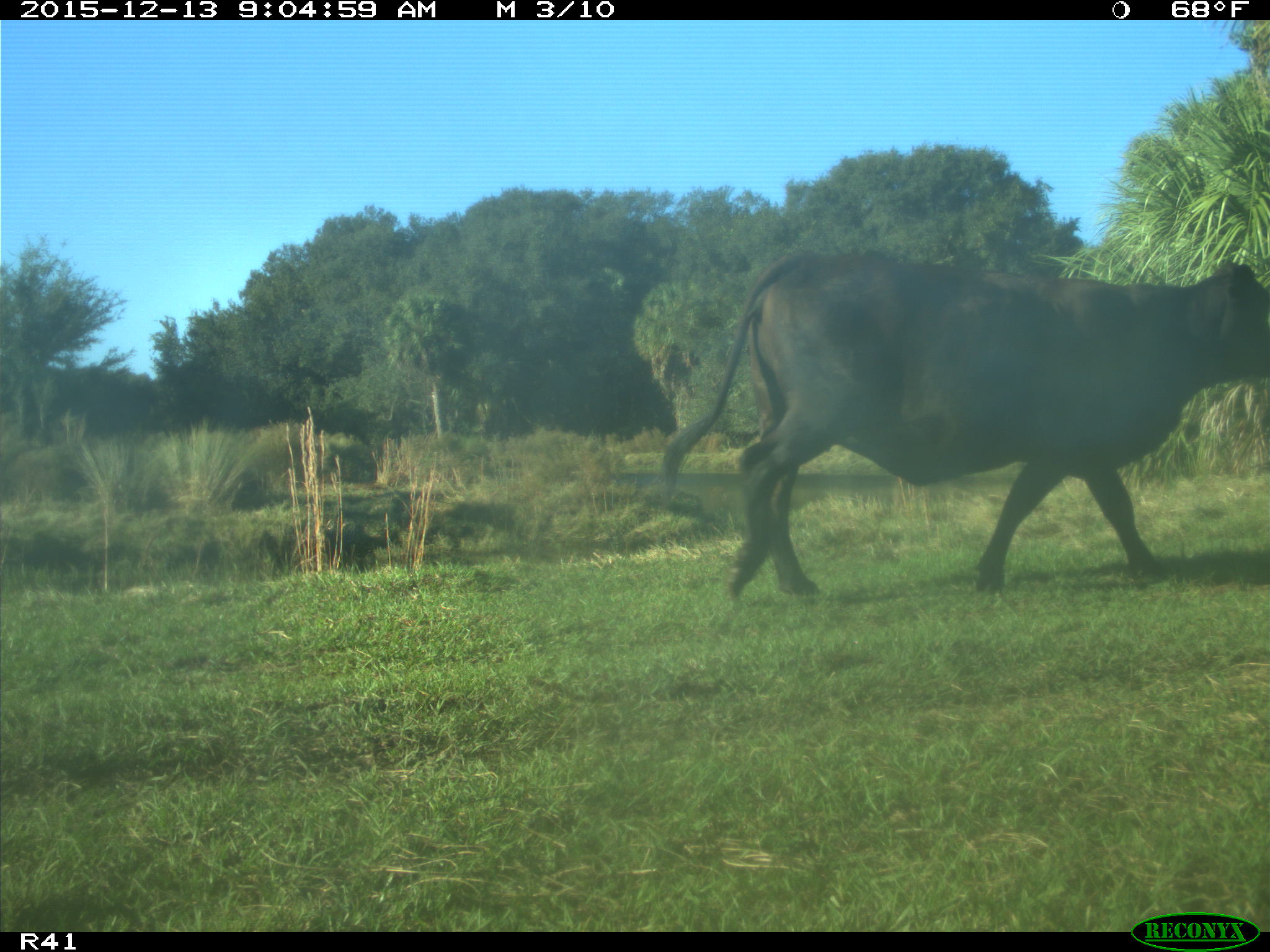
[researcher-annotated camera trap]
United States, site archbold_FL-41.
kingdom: Animalia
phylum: Chordata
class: Mammalia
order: Artiodactyla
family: Bovidae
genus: Bos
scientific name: Bos taurus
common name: domestic cow